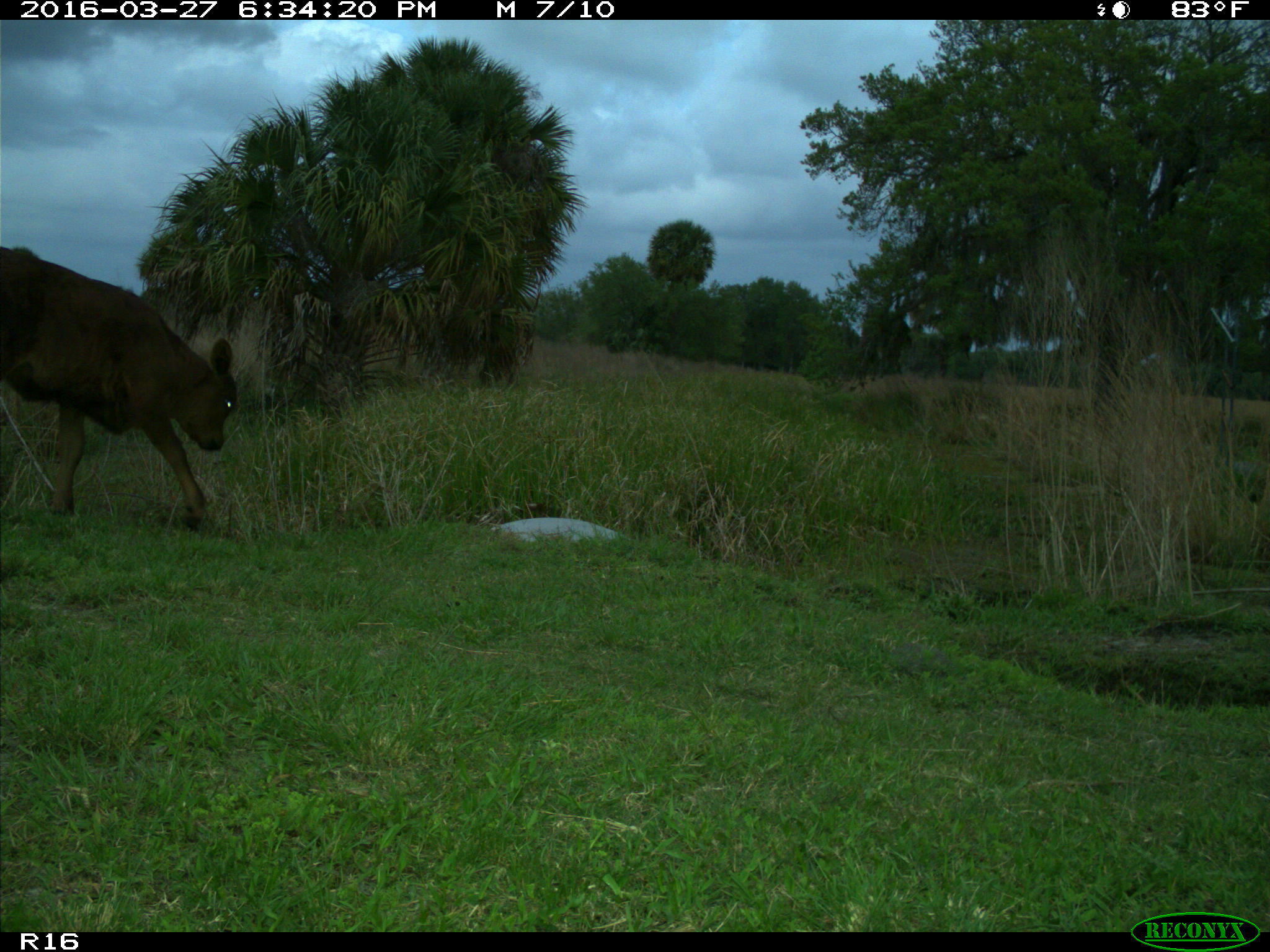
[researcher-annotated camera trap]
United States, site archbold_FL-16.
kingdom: Animalia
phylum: Chordata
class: Mammalia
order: Artiodactyla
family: Bovidae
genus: Bos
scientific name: Bos taurus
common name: domestic cow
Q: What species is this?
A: Bos taurus (domestic cow).